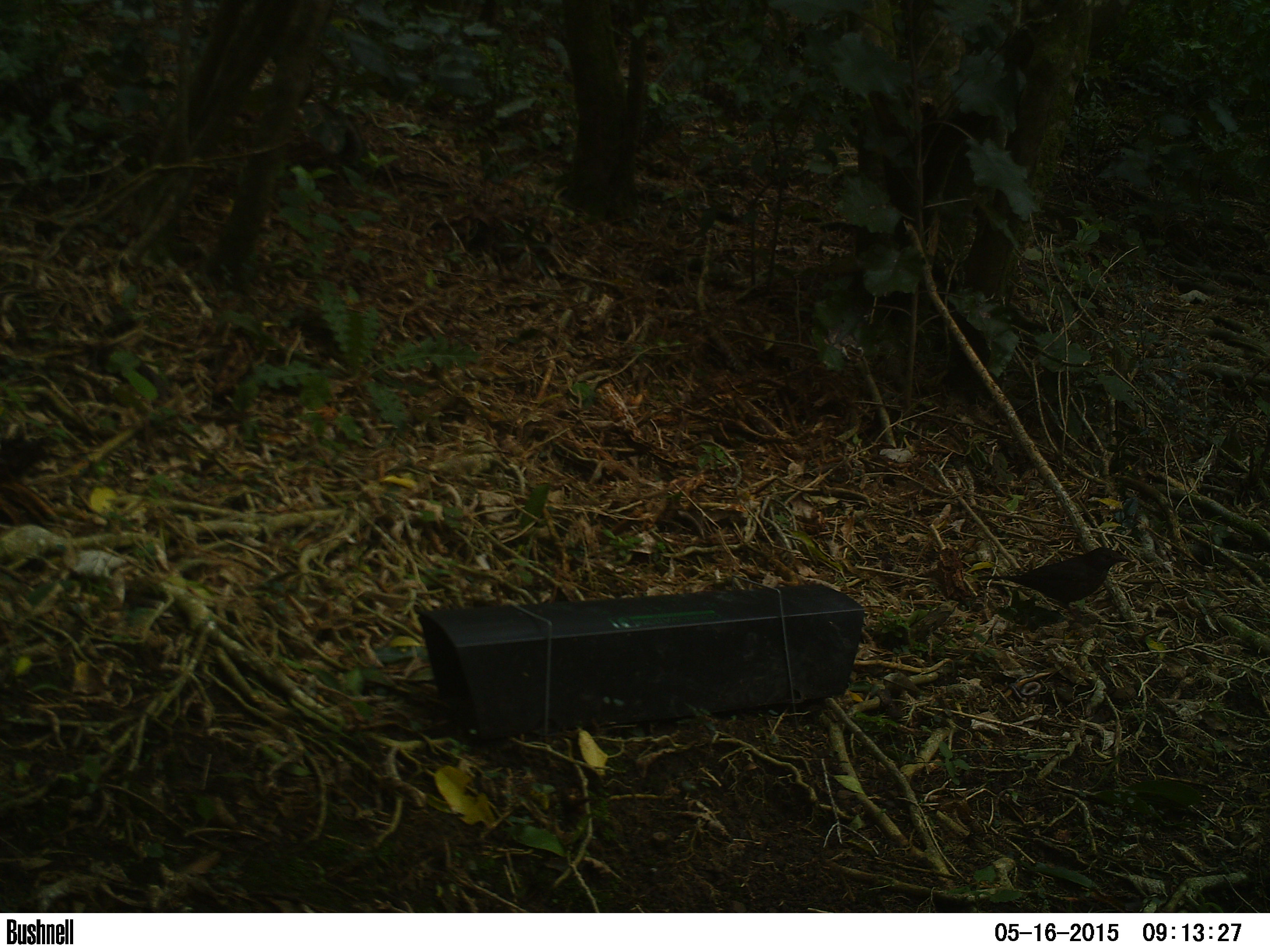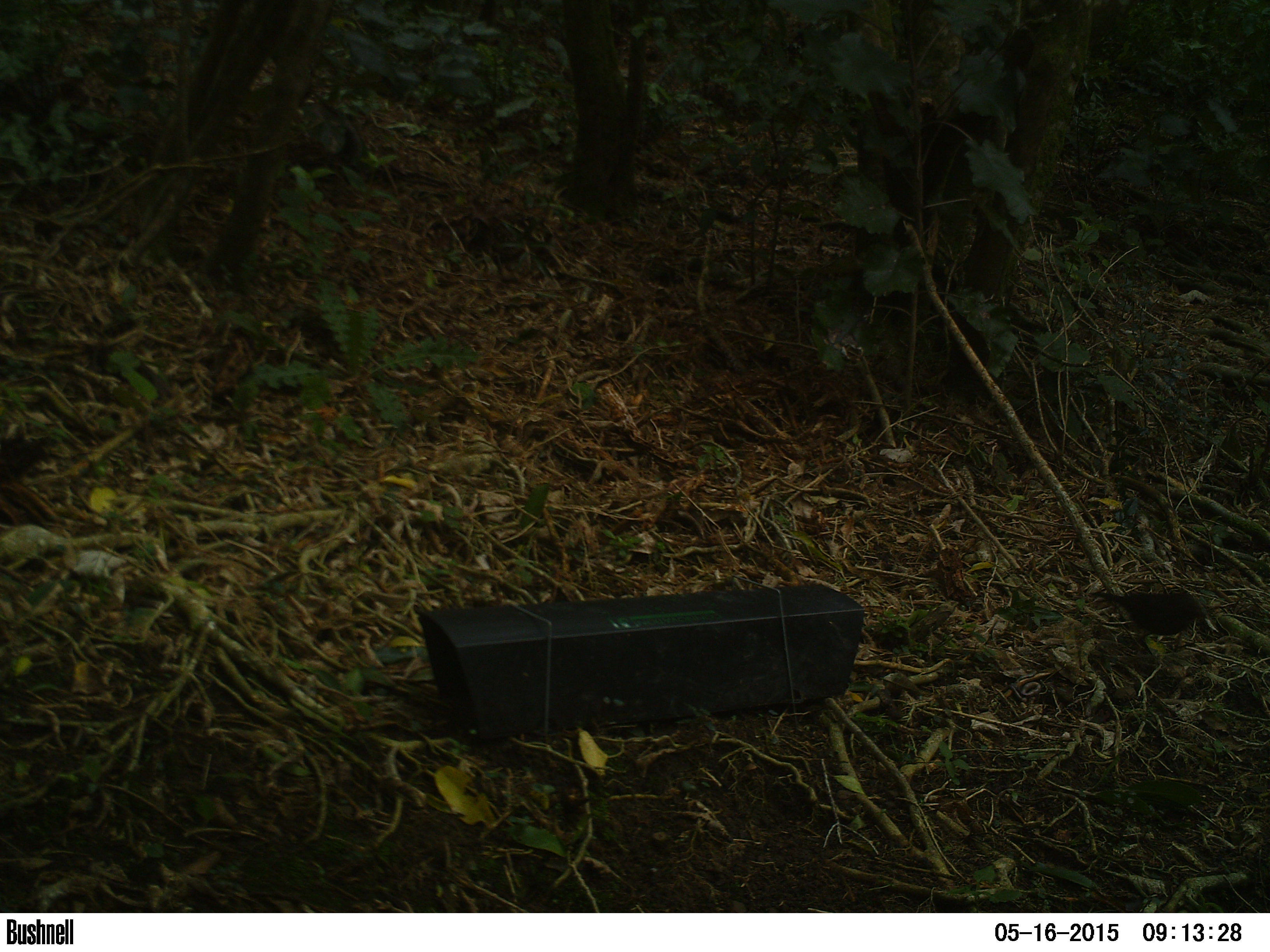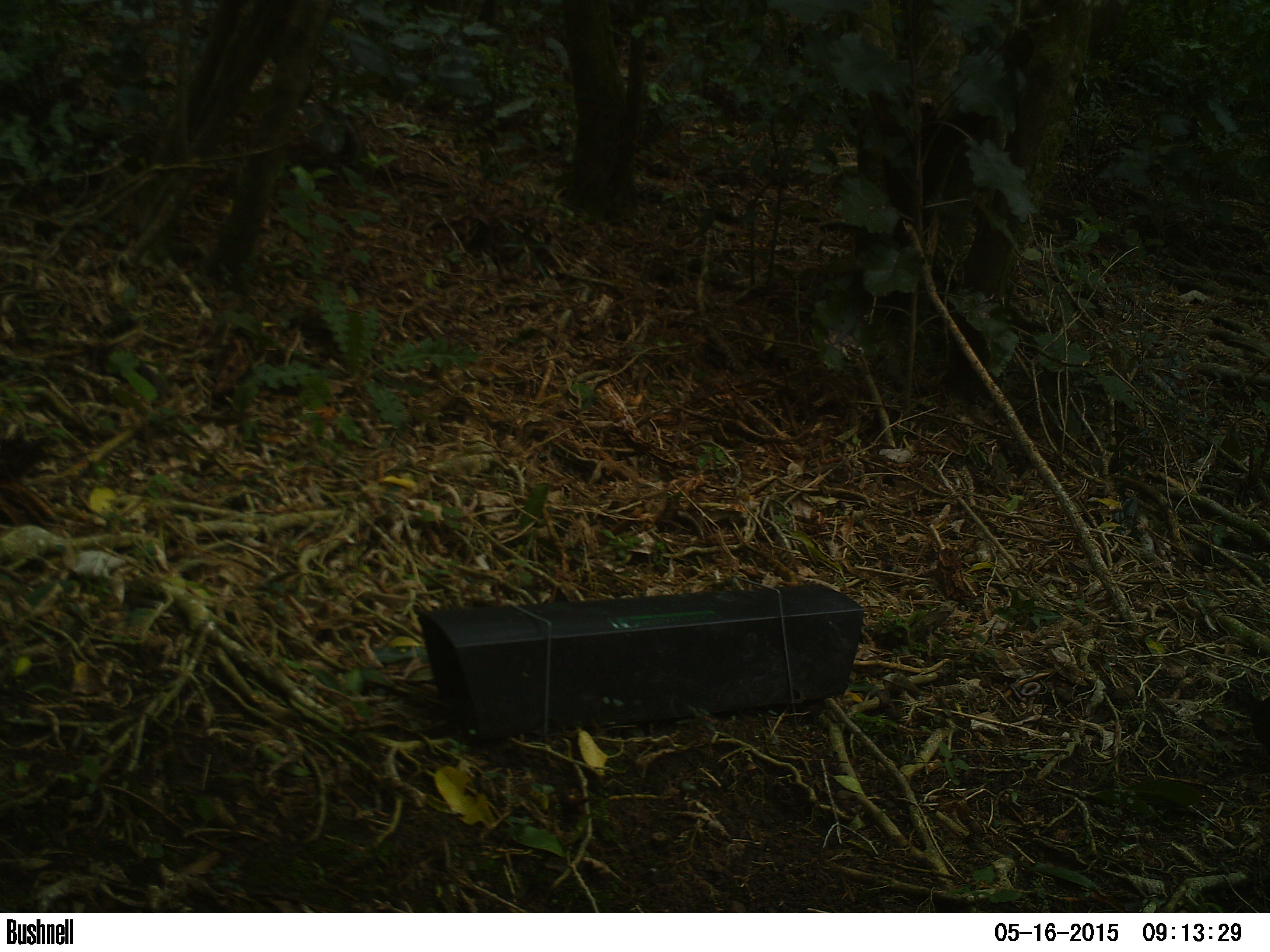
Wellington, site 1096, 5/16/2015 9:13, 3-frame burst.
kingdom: Animalia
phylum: Chordata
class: Aves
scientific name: Aves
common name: bird